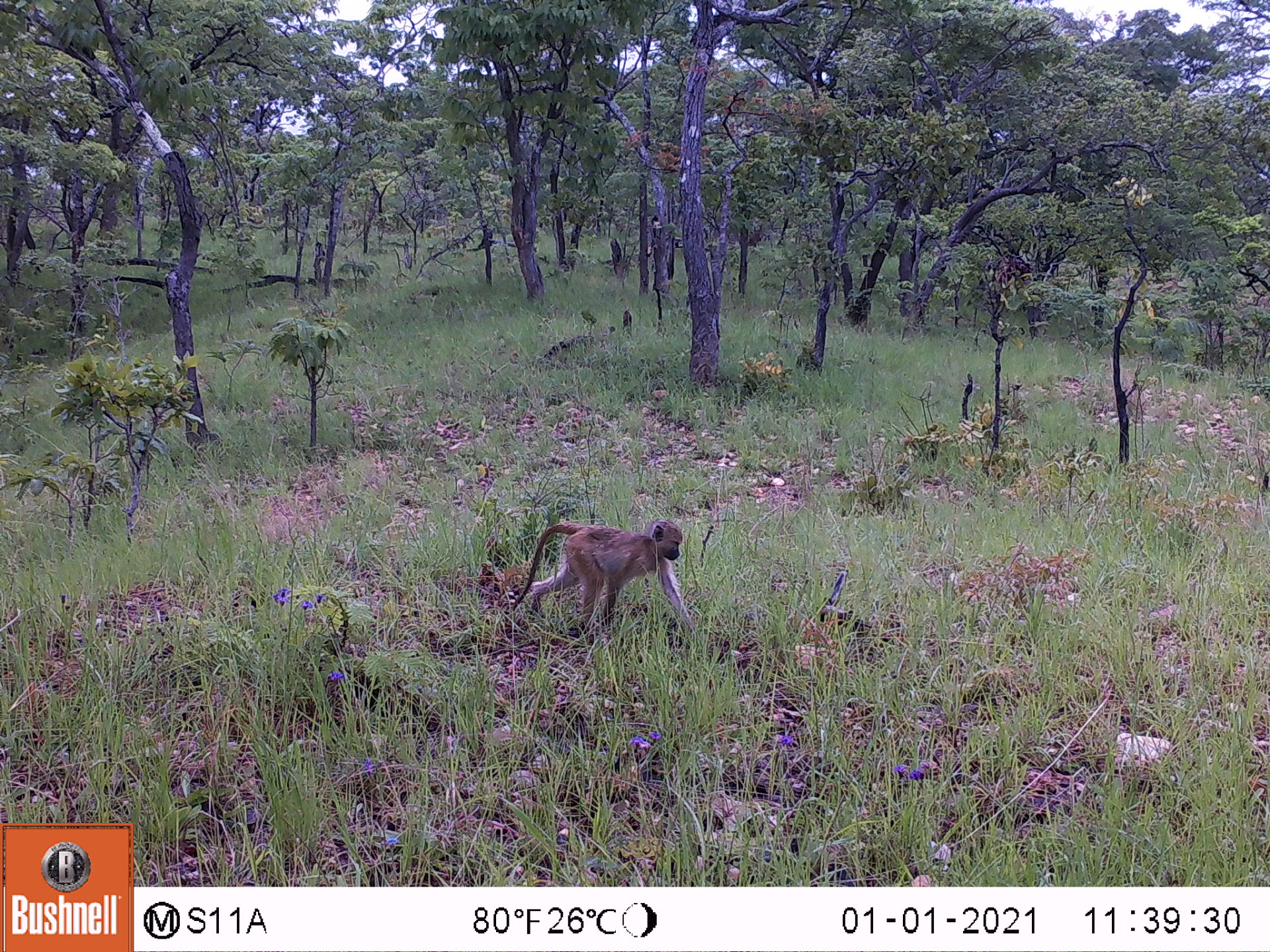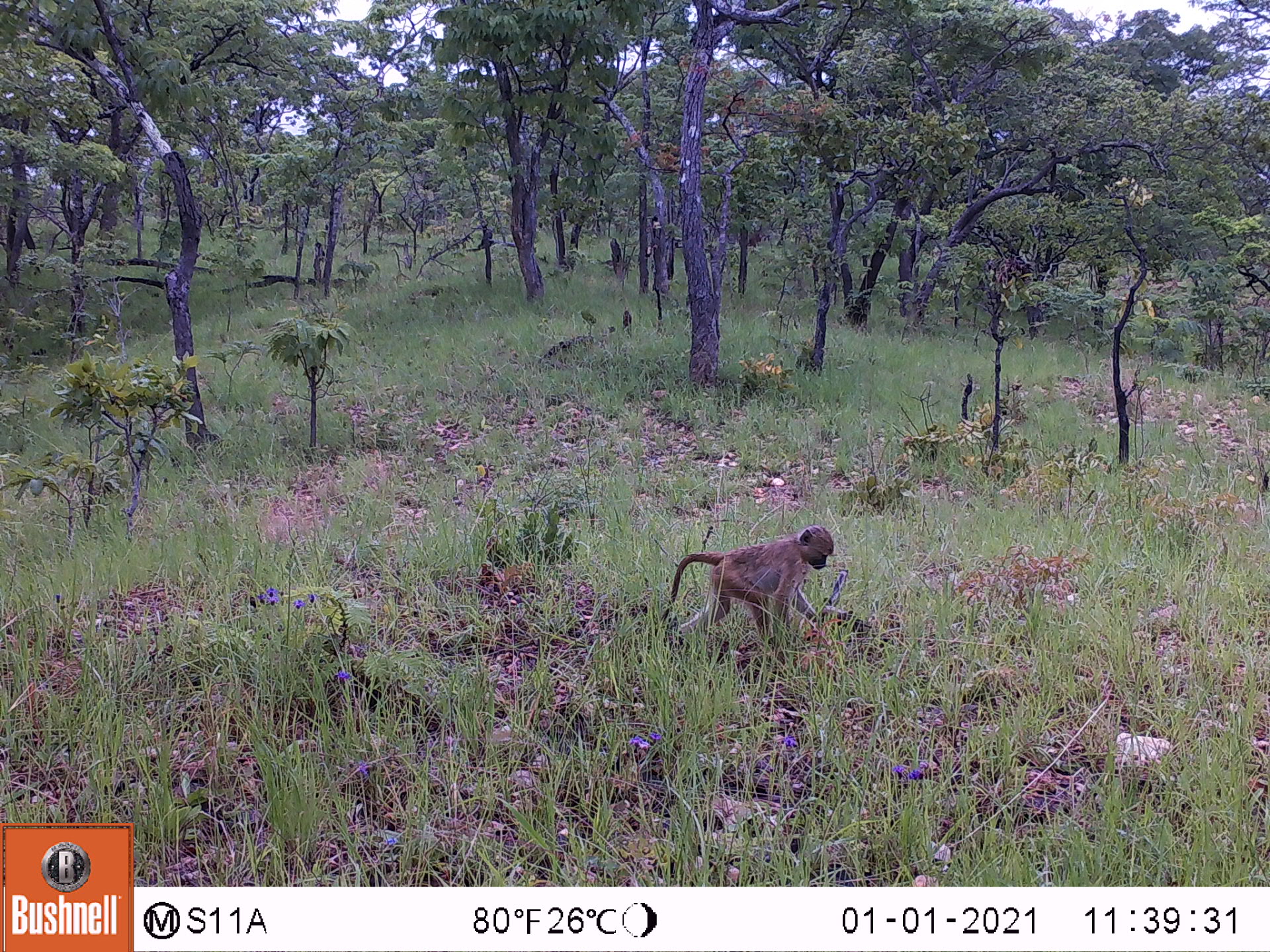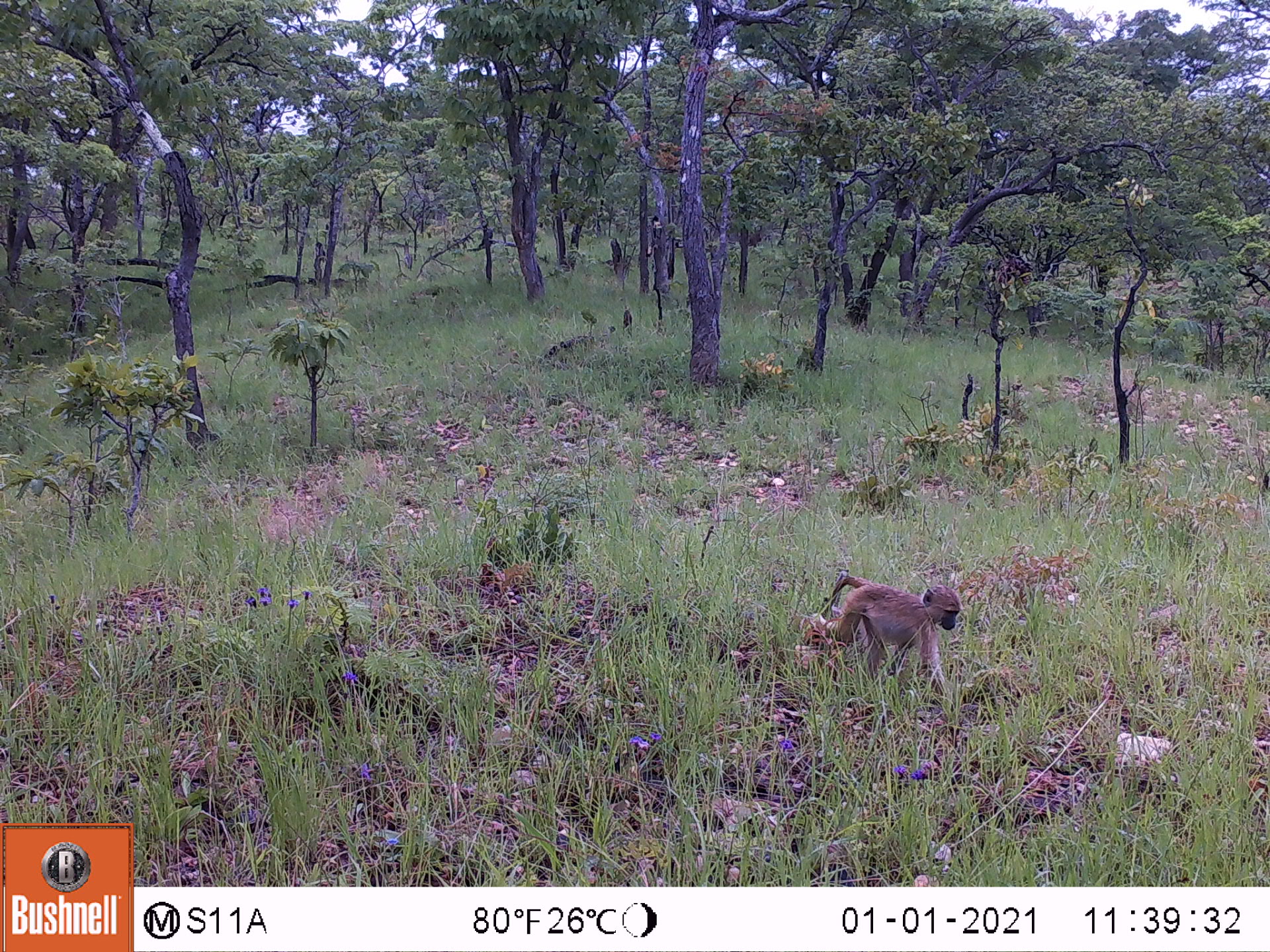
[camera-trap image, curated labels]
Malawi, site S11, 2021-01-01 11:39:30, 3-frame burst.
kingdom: Animalia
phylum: Chordata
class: Mammalia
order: Primates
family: Cercopithecidae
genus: Papio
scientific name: Papio cynocephalus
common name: yellow baboon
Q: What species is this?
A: Yellow baboon (Papio cynocephalus).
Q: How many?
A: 1.